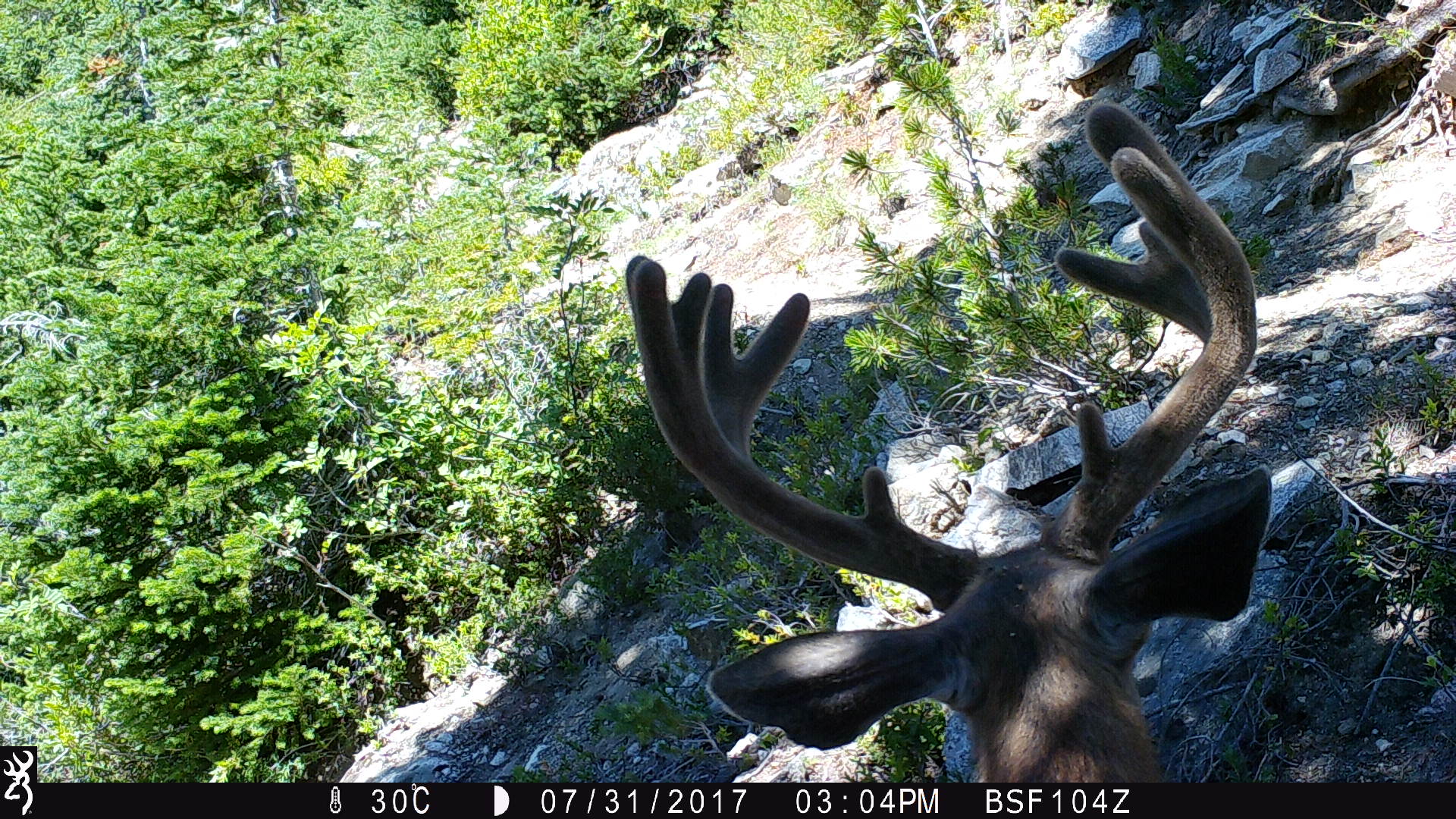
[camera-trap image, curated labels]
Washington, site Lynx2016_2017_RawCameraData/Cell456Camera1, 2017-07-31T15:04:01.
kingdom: Animalia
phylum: Chordata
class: Mammalia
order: Artiodactyla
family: Cervidae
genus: Odocoileus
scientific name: Odocoileus hemionus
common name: mule deer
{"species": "Odocoileus hemionus (mule deer)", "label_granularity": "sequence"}